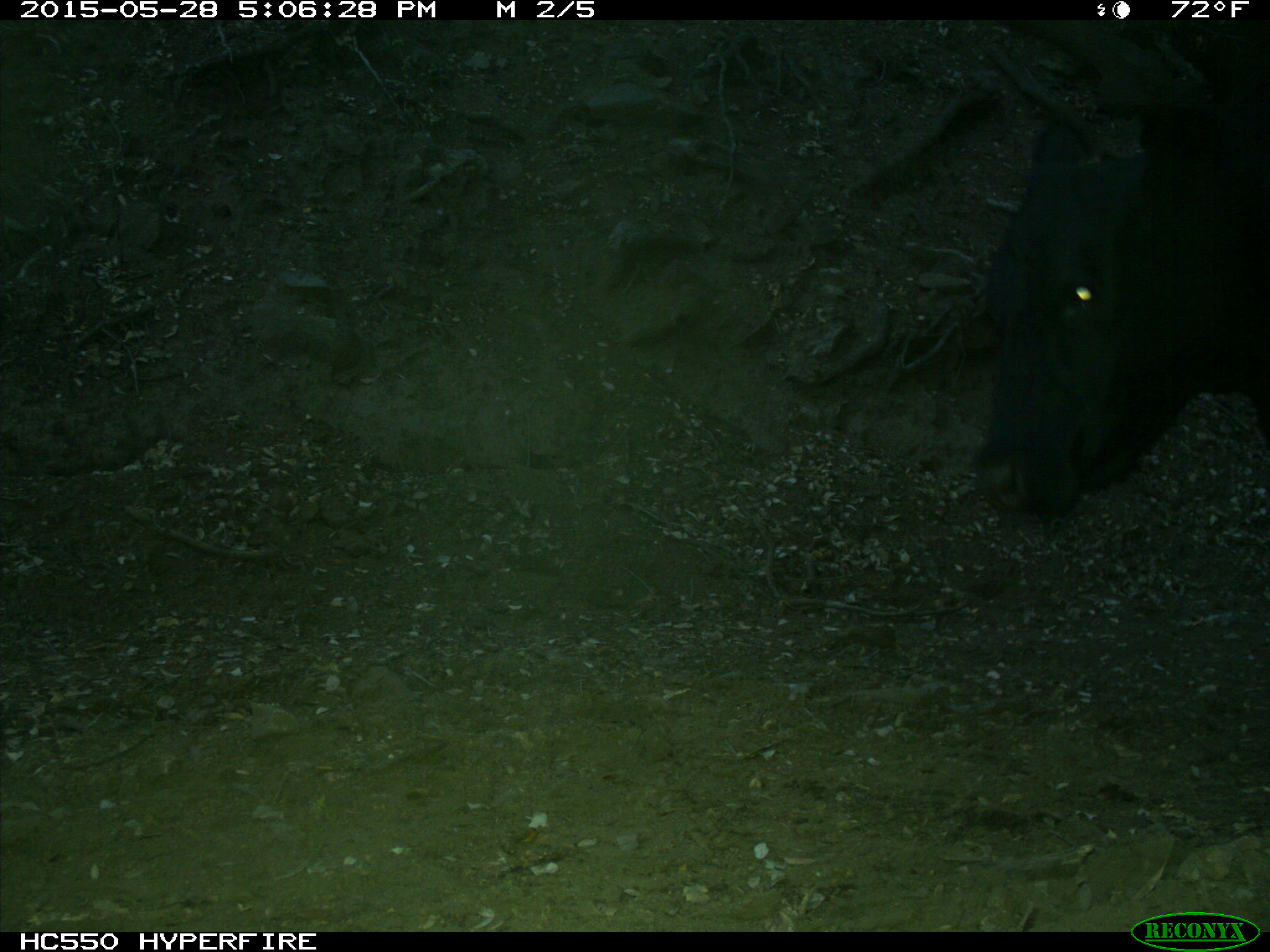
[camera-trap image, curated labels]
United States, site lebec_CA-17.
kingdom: Animalia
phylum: Chordata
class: Mammalia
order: Artiodactyla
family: Bovidae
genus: Bos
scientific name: Bos taurus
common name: domestic cow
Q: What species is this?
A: Bos taurus (domestic cow).